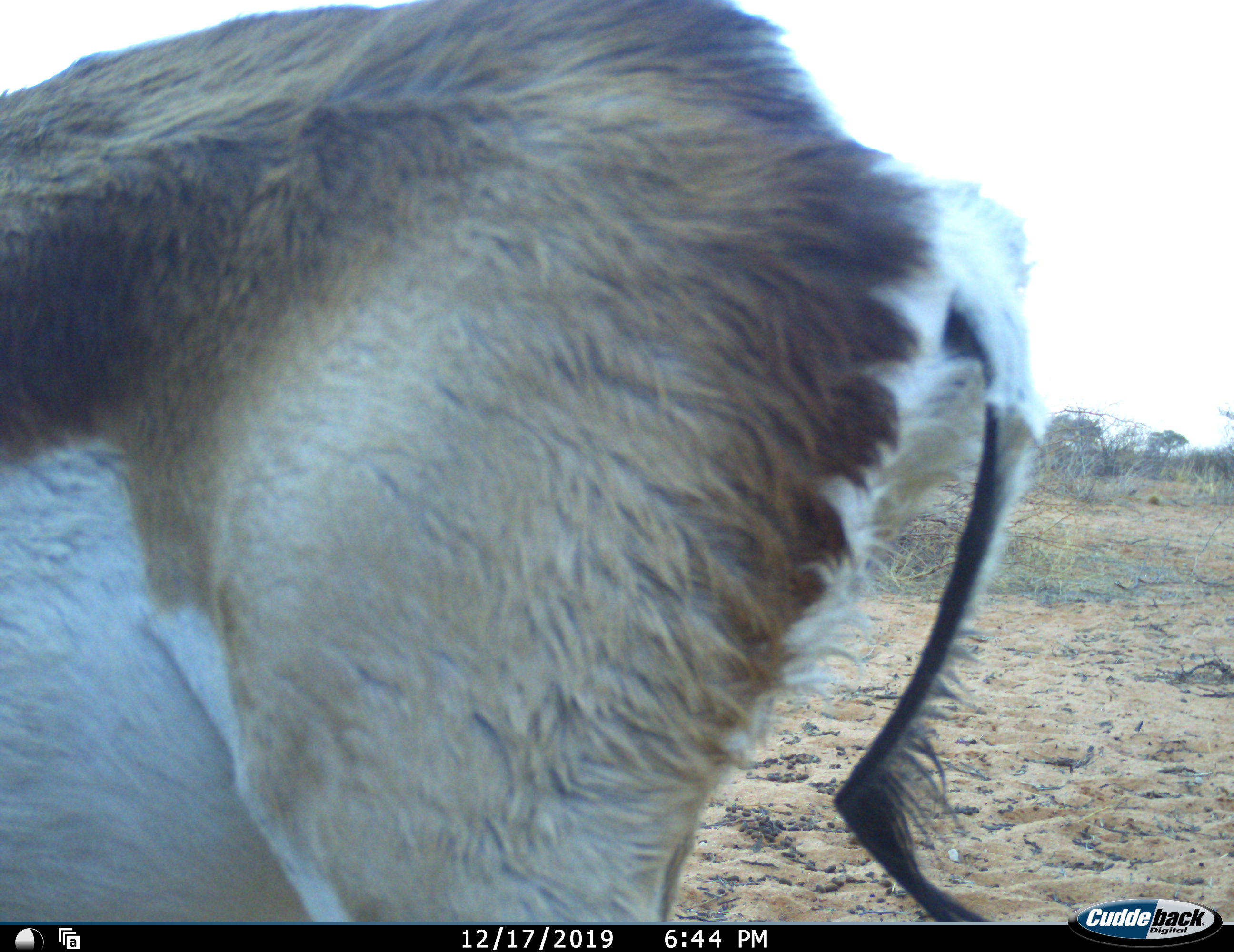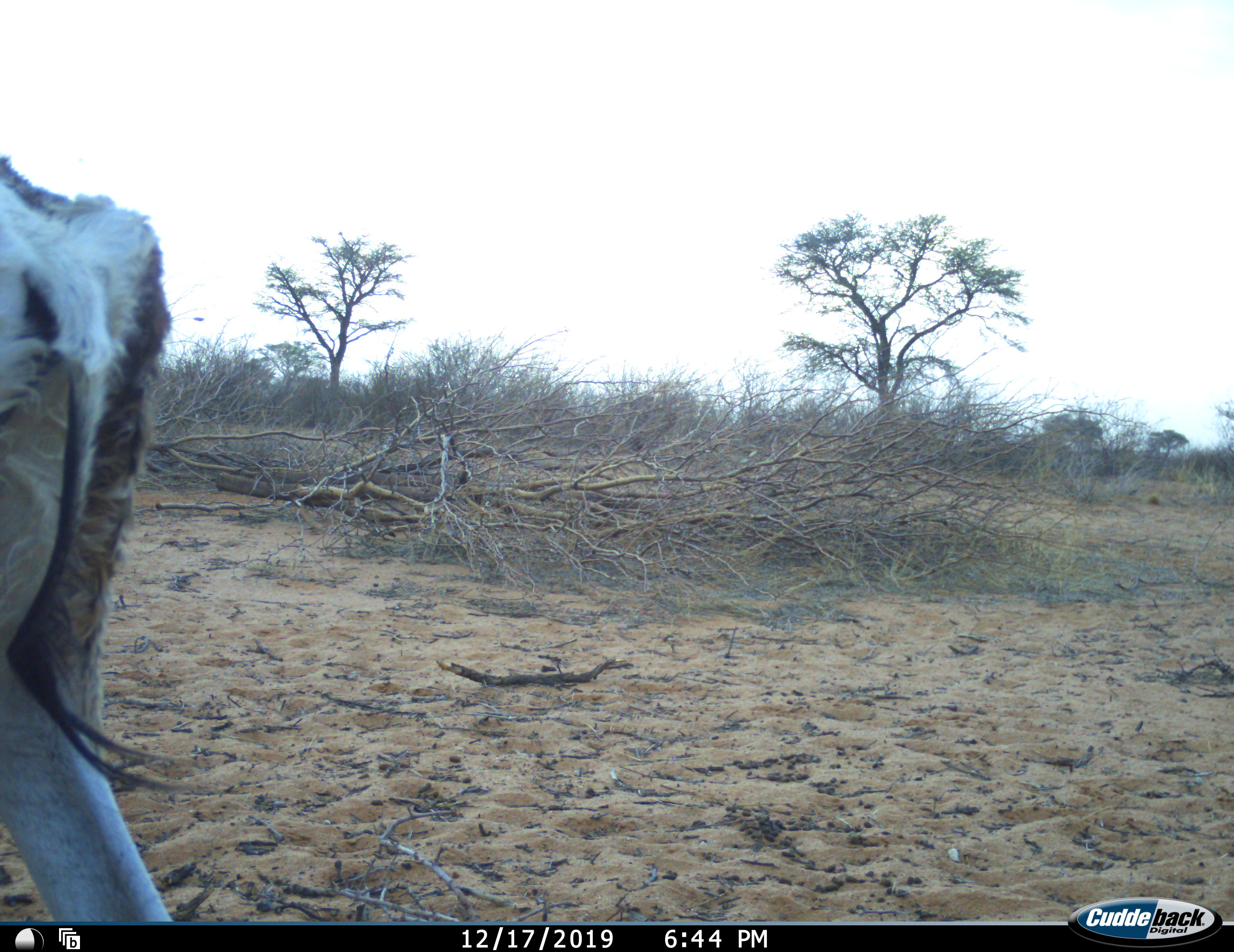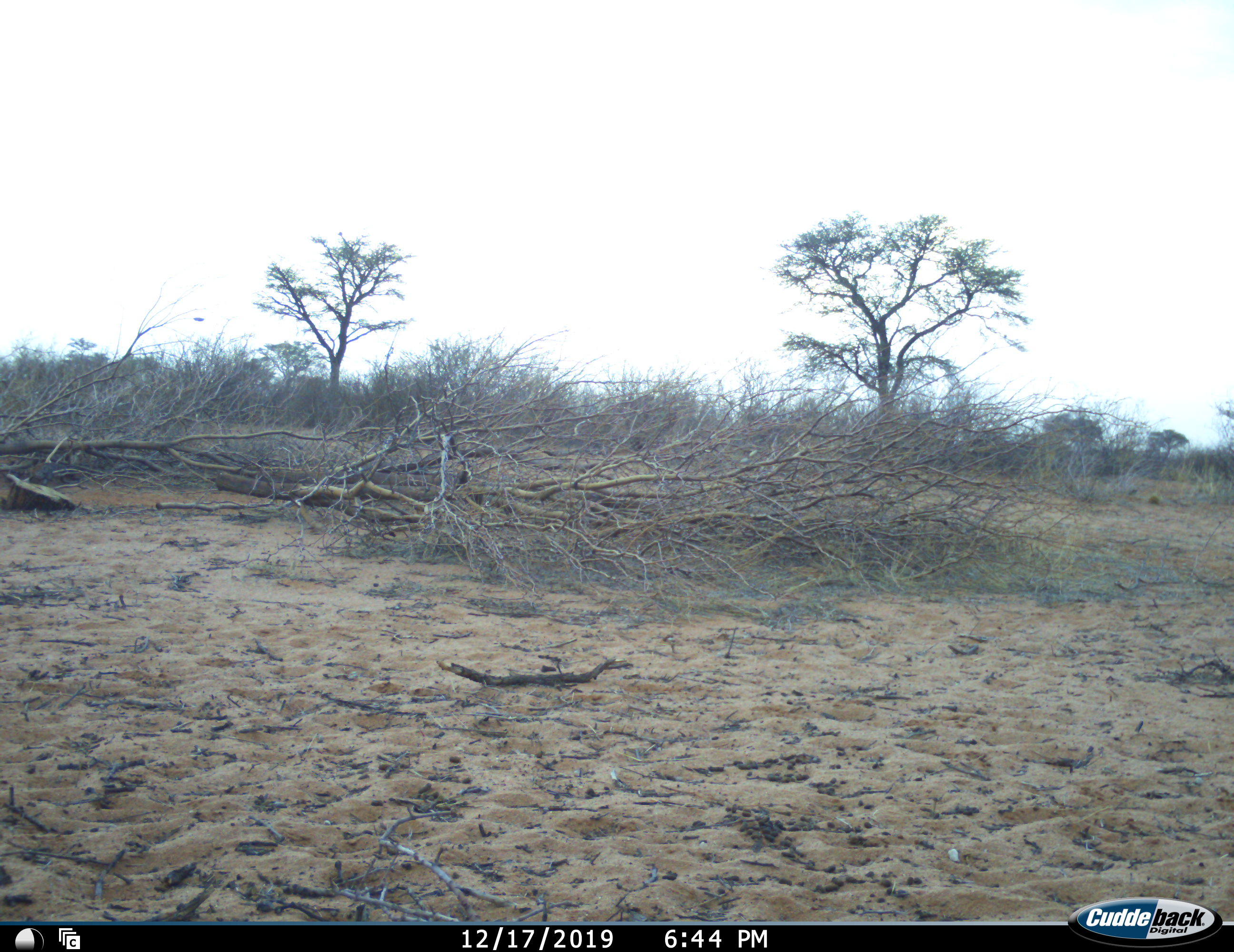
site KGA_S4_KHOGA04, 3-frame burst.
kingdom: Animalia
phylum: Chordata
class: Mammalia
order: Artiodactyla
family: Bovidae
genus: Antidorcas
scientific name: Antidorcas marsupialis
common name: springbok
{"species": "springbok (Antidorcas marsupialis)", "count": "1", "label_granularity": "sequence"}